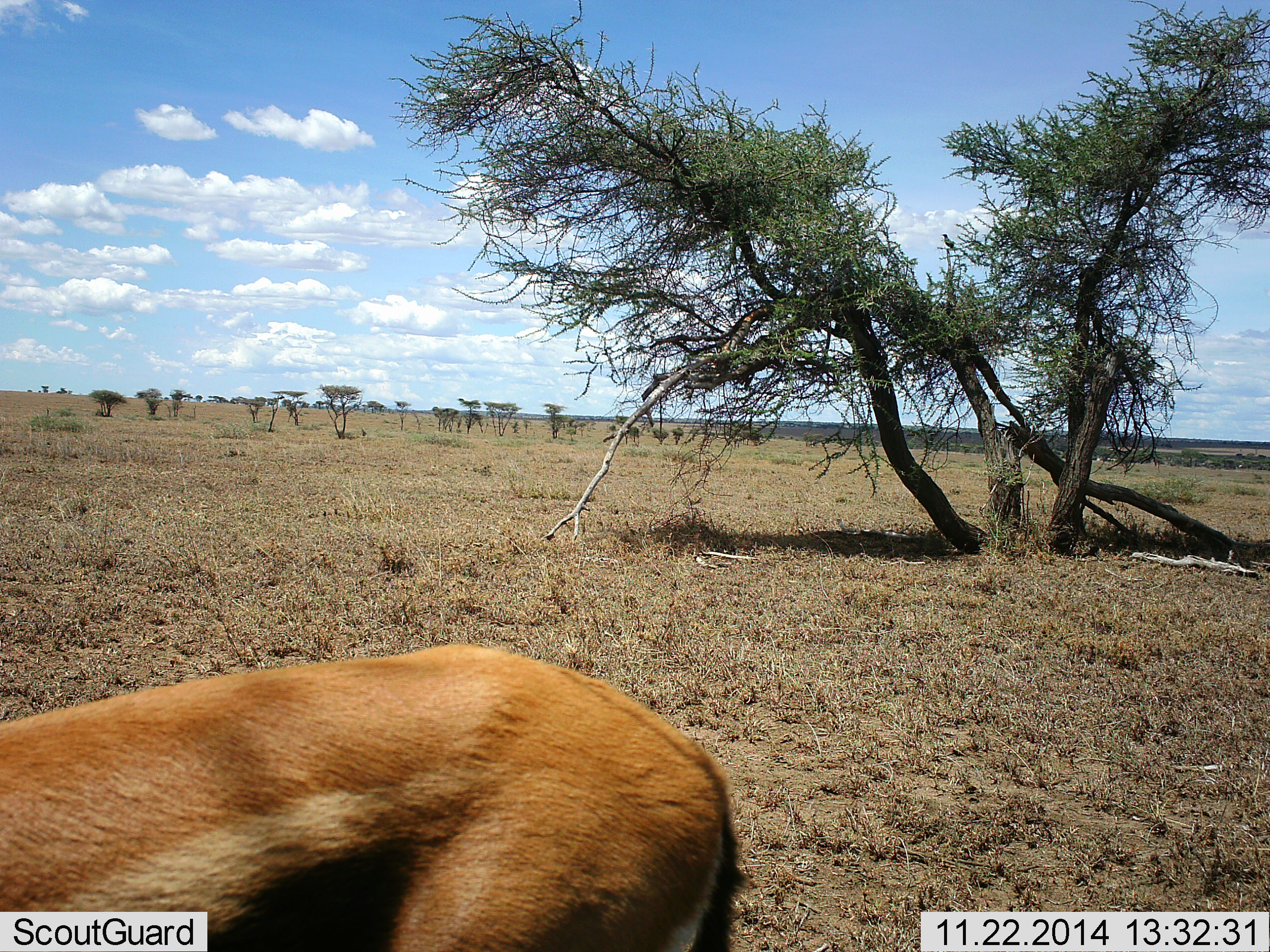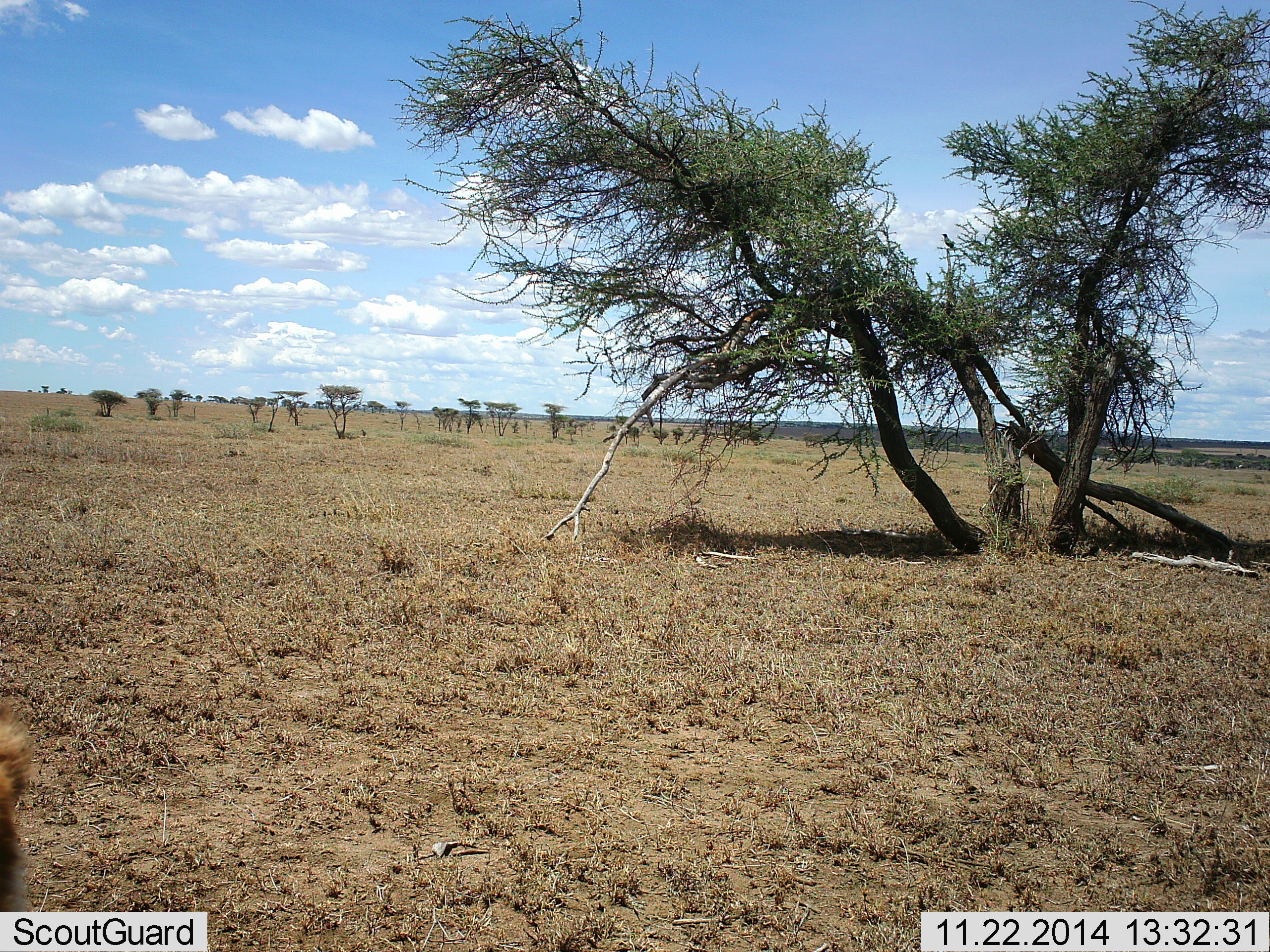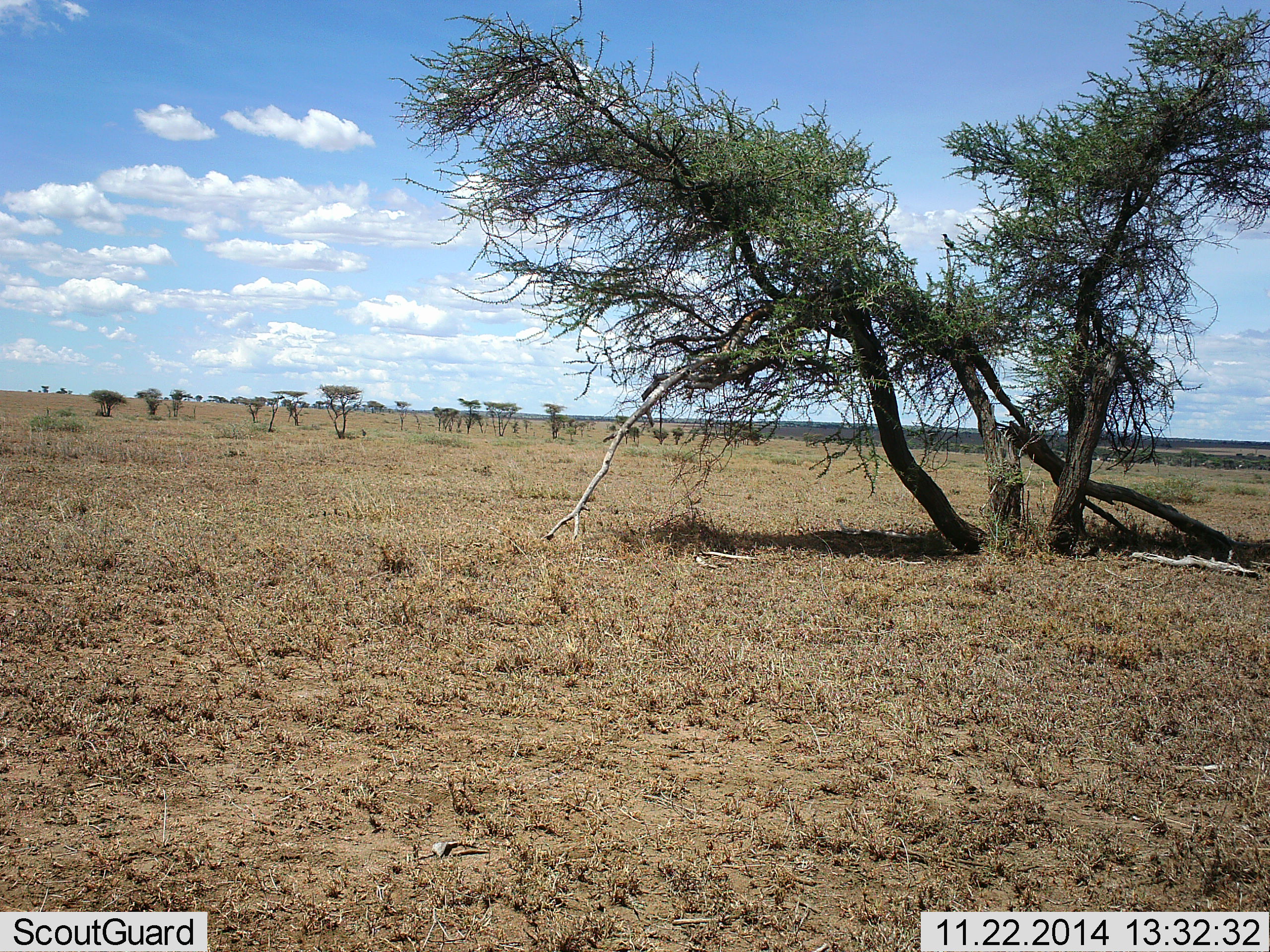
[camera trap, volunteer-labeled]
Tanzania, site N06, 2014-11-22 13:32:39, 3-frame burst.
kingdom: Animalia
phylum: Chordata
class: Mammalia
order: Artiodactyla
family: Bovidae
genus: Eudorcas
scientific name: Eudorcas thomsonii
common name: thomson's gazelle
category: gazellethomsons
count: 1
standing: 20%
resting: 0%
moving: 80%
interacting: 0%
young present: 0%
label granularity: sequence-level